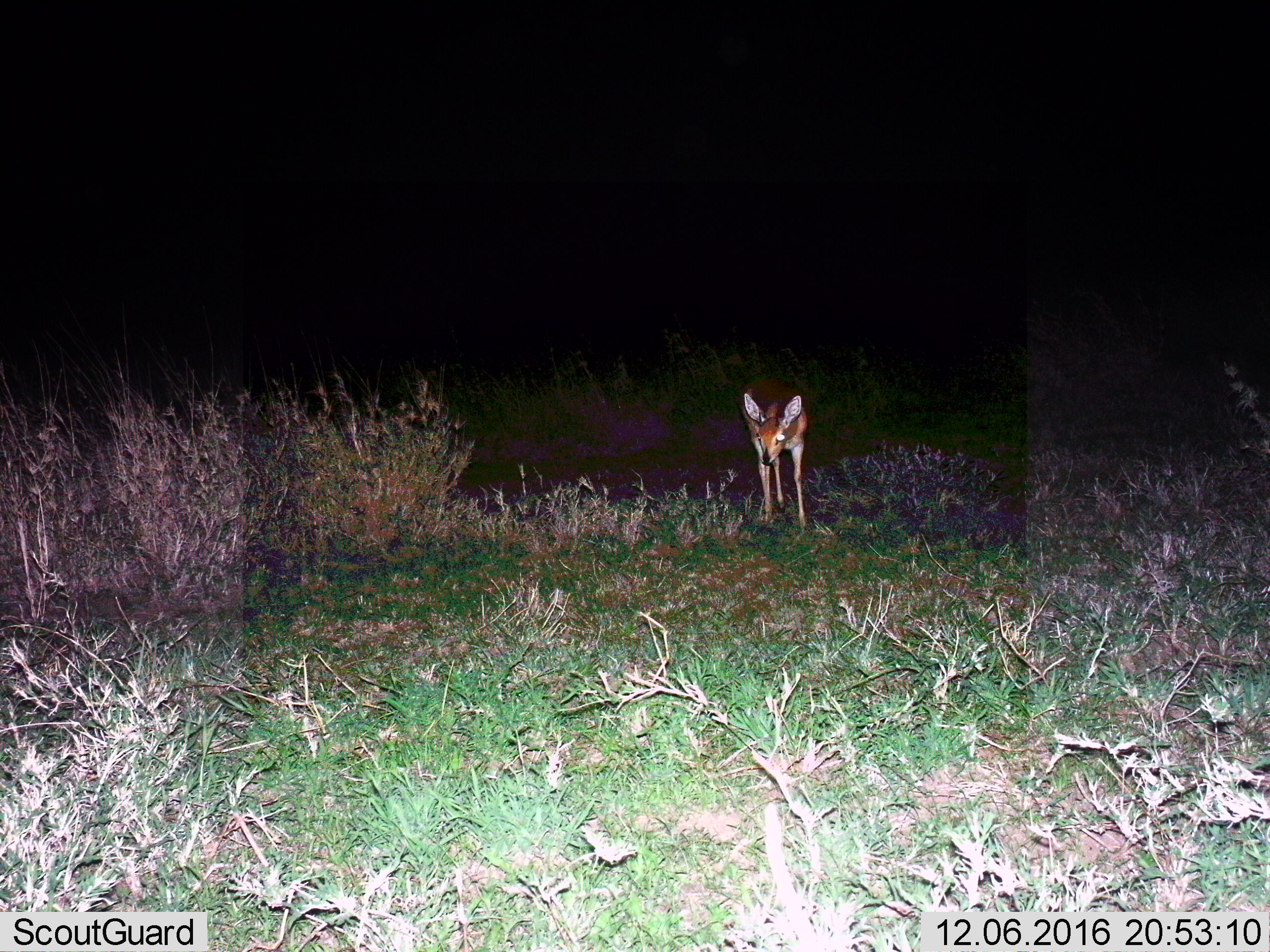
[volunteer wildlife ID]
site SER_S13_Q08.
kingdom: Animalia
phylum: Chordata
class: Mammalia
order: Artiodactyla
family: Bovidae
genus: Raphicerus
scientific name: Raphicerus campestris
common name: steenbok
Steenbok (Raphicerus campestris), count 1. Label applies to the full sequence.